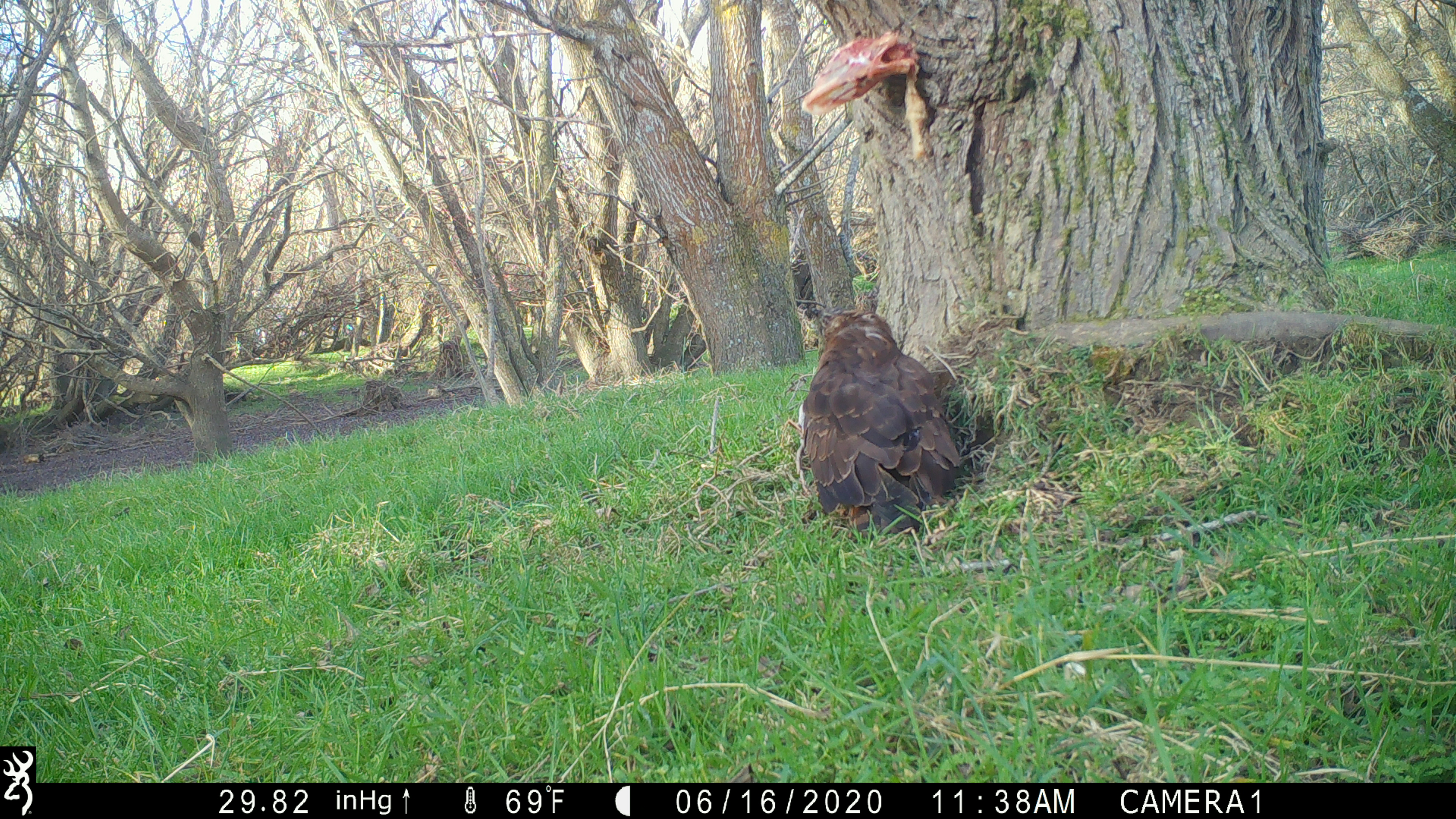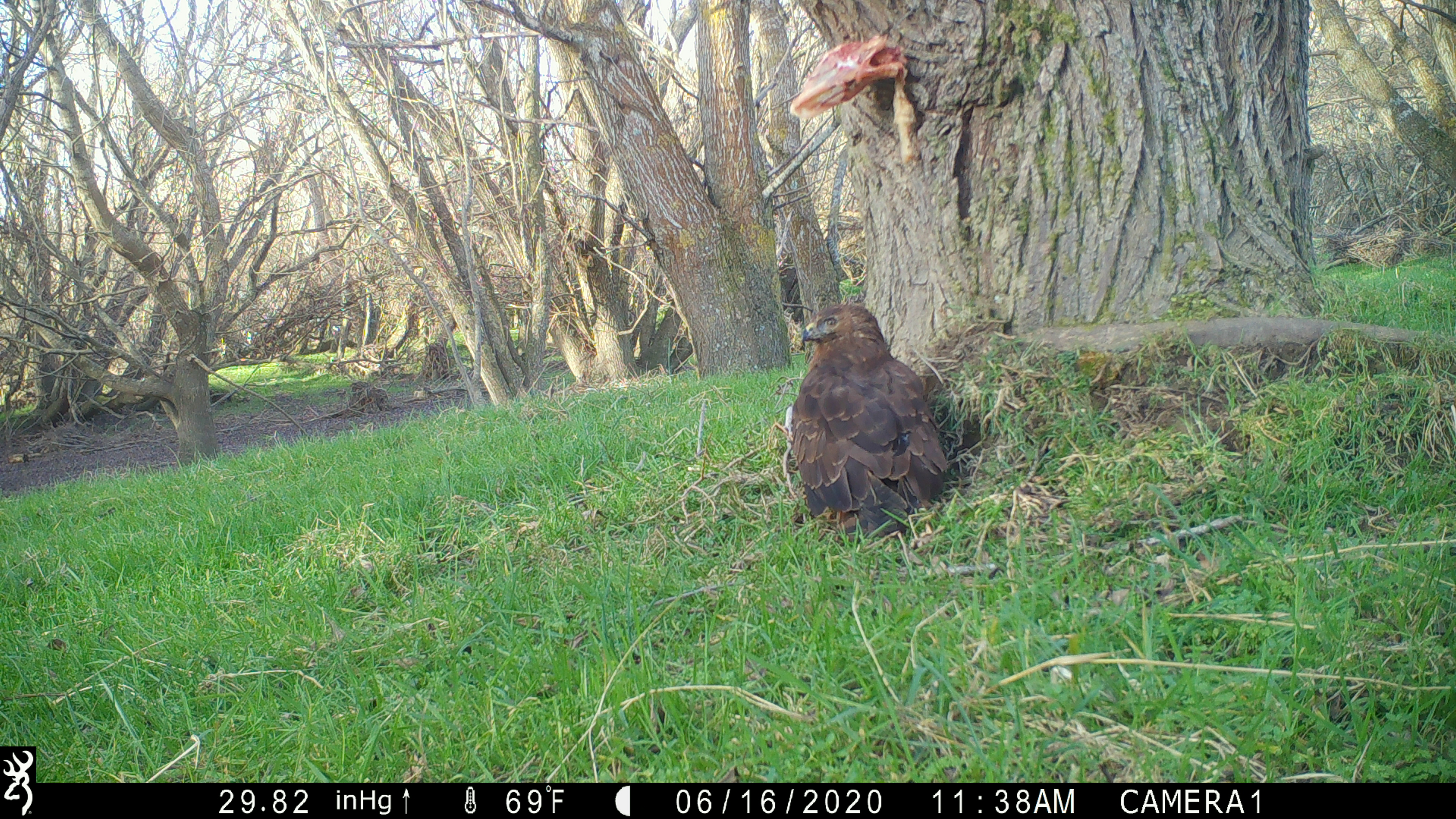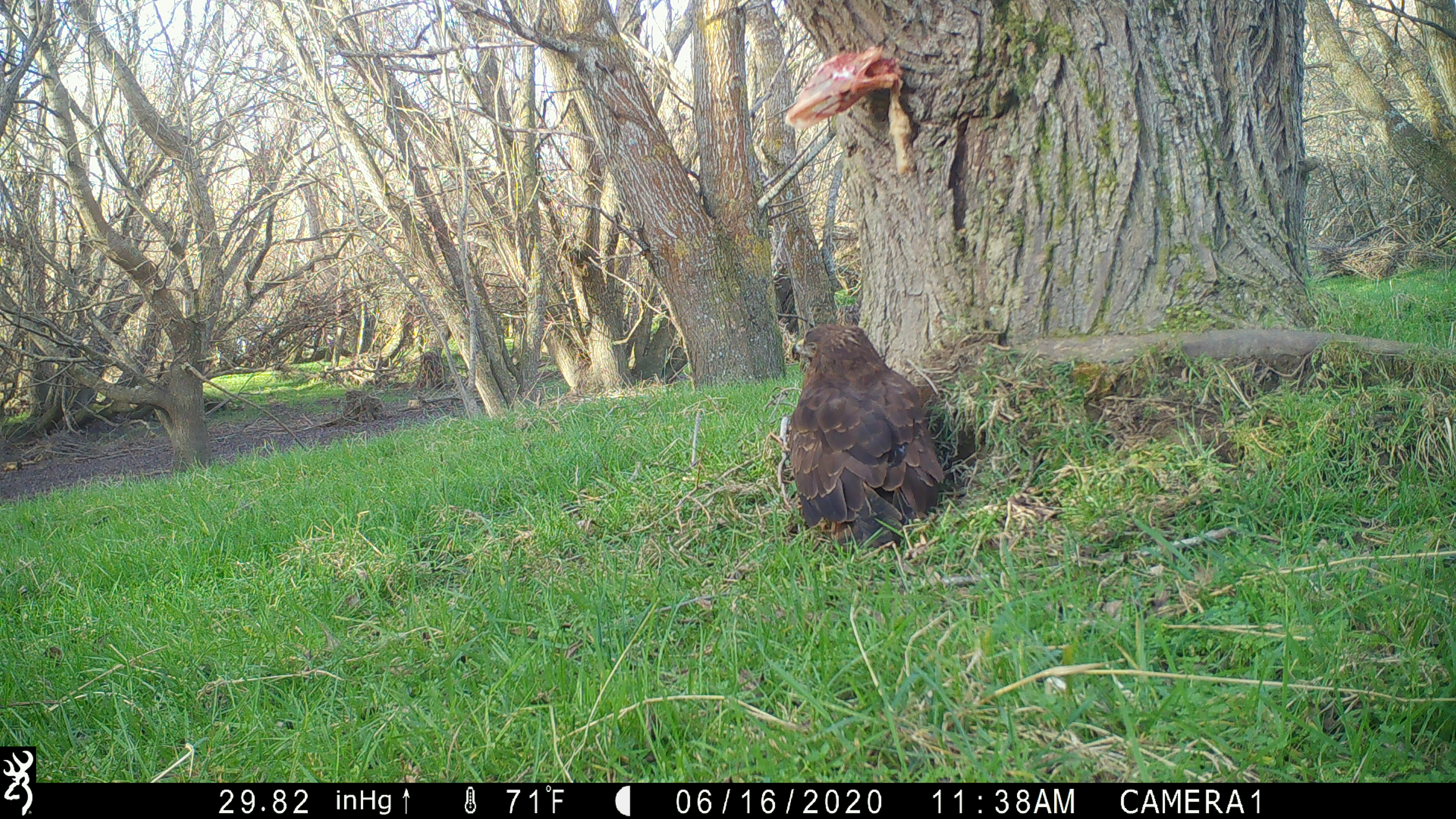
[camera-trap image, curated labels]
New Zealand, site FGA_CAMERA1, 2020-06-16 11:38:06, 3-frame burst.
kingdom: Animalia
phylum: Chordata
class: Aves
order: Accipitriformes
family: Accipitridae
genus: Circus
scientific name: Circus approximans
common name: swamp harrier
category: harrier